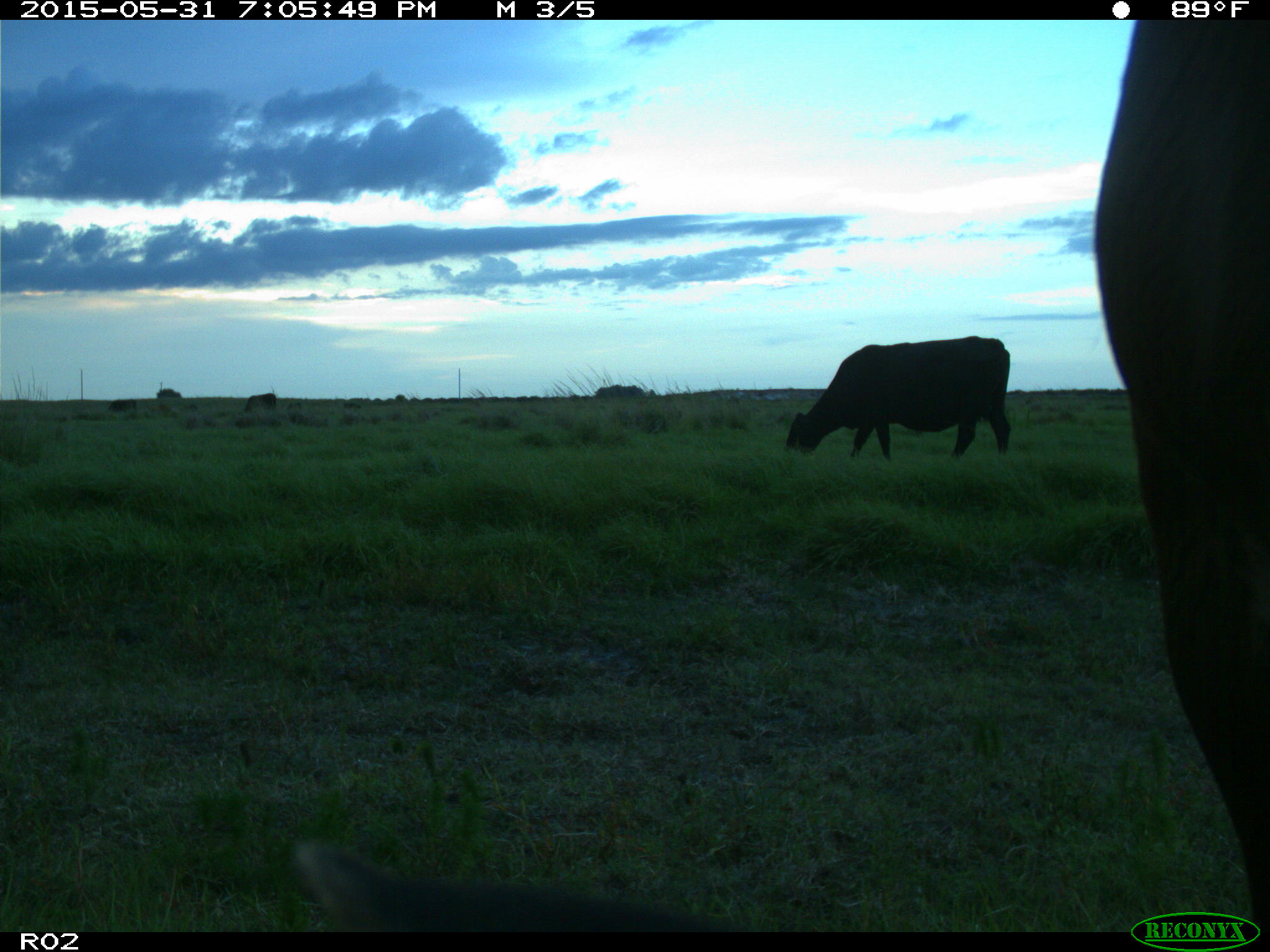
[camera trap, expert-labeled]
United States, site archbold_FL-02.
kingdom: Animalia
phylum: Chordata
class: Mammalia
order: Artiodactyla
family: Bovidae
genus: Bos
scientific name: Bos taurus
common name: domestic cow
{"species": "Bos taurus (domestic cow)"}